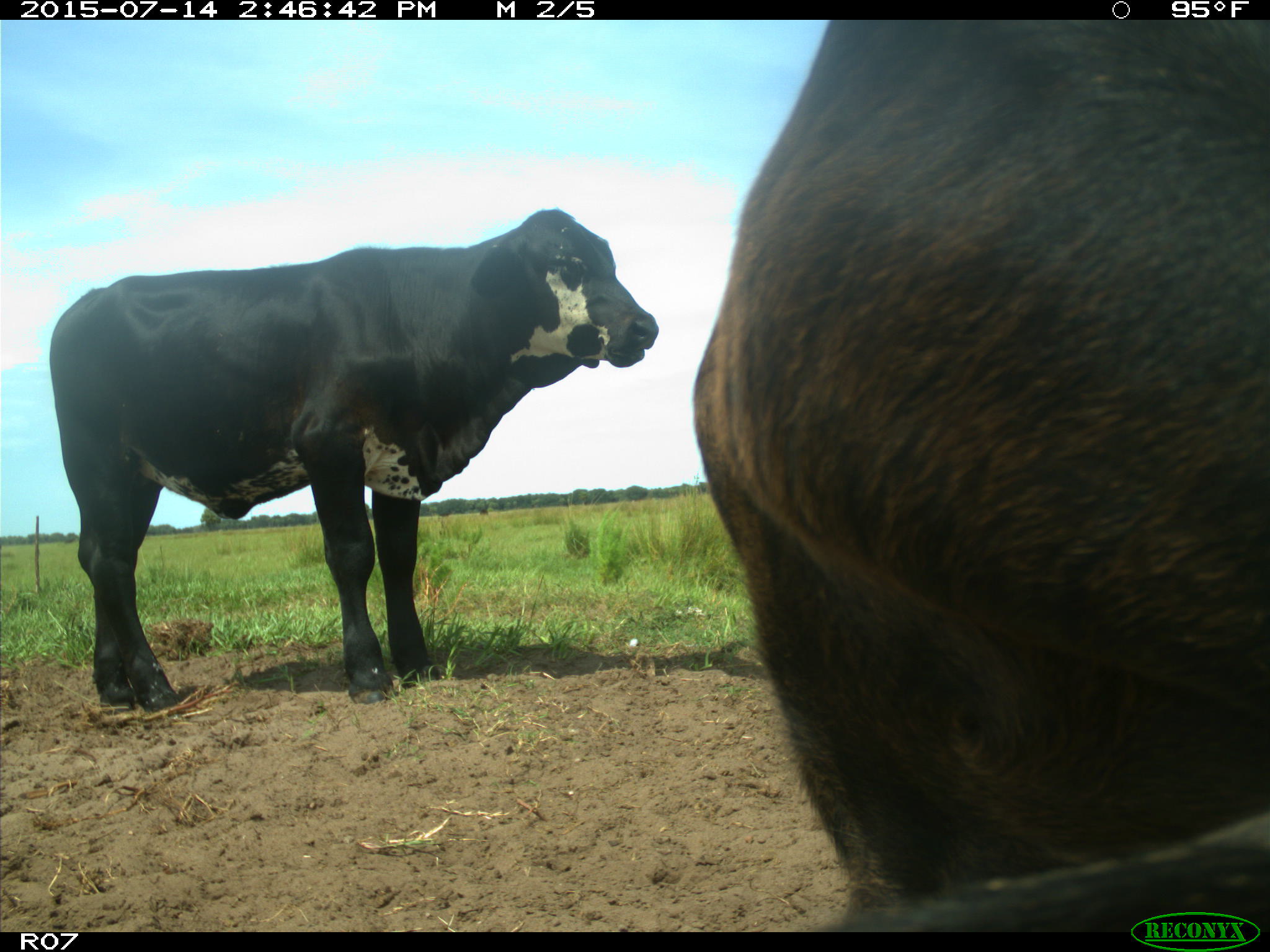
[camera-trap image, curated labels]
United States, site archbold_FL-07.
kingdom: Animalia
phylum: Chordata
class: Mammalia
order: Artiodactyla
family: Bovidae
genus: Bos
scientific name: Bos taurus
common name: domestic cow